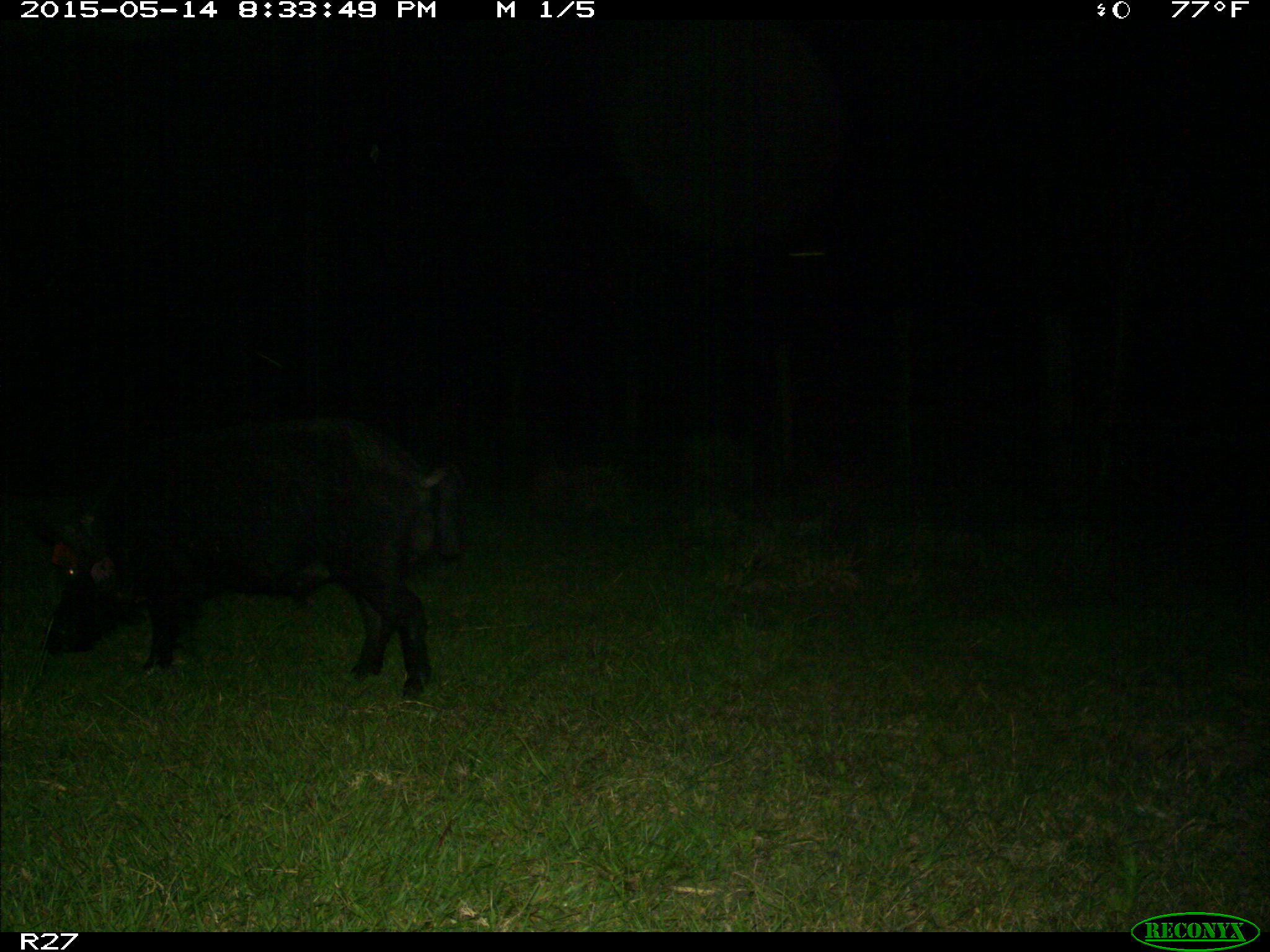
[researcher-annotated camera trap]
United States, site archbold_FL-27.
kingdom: Animalia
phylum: Chordata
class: Mammalia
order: Artiodactyla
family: Suidae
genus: Sus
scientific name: Sus scrofa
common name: wild boar